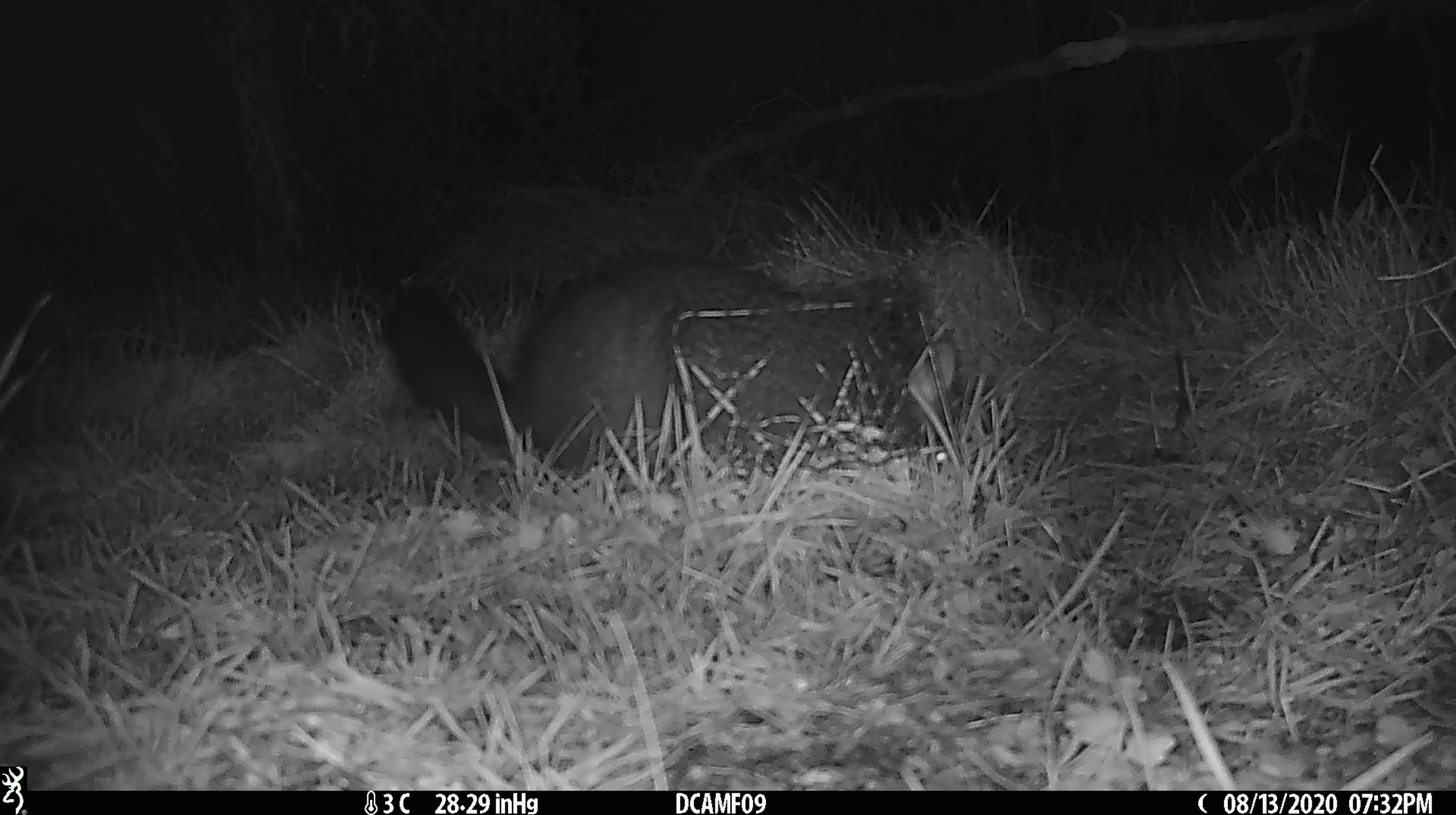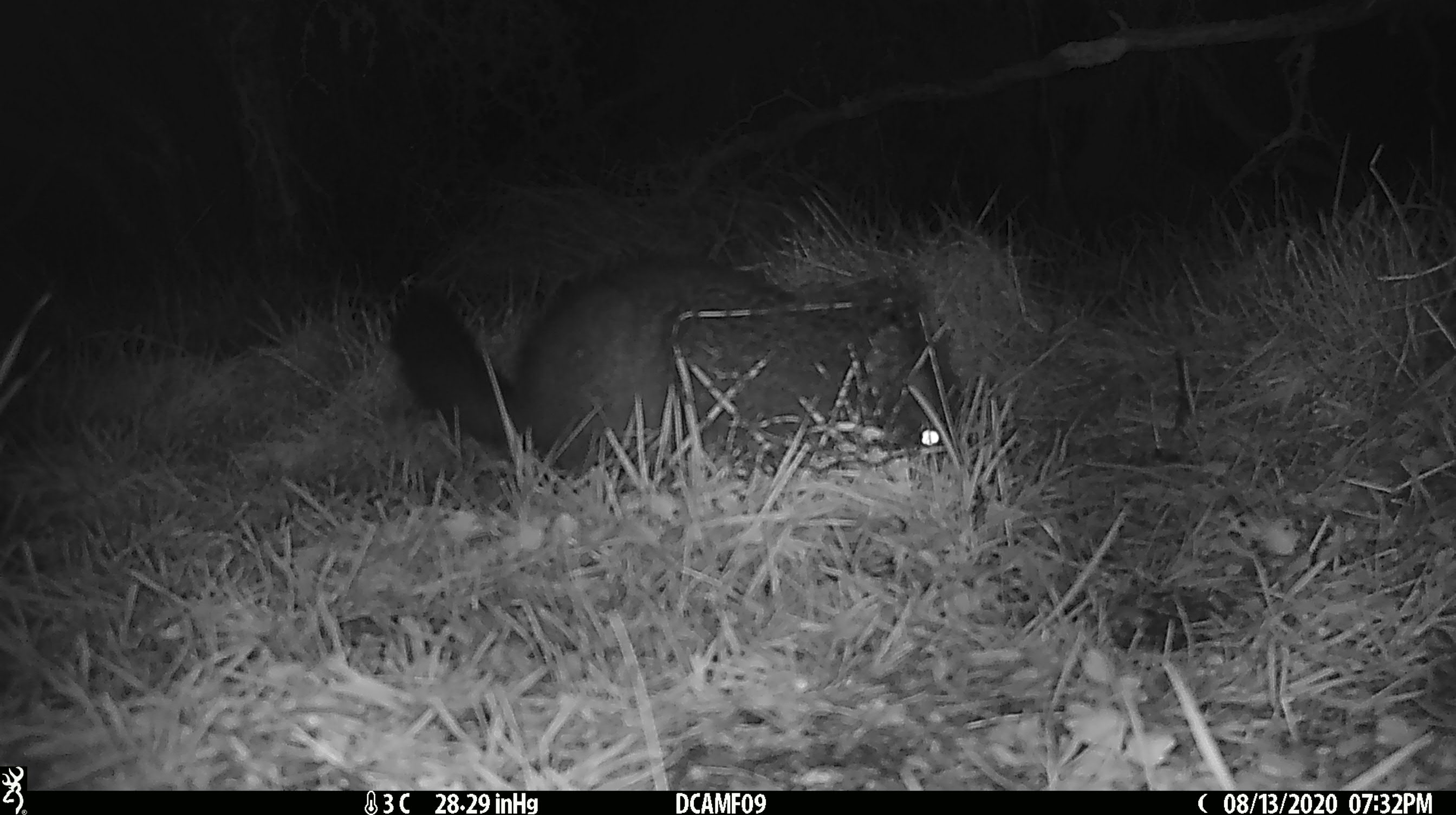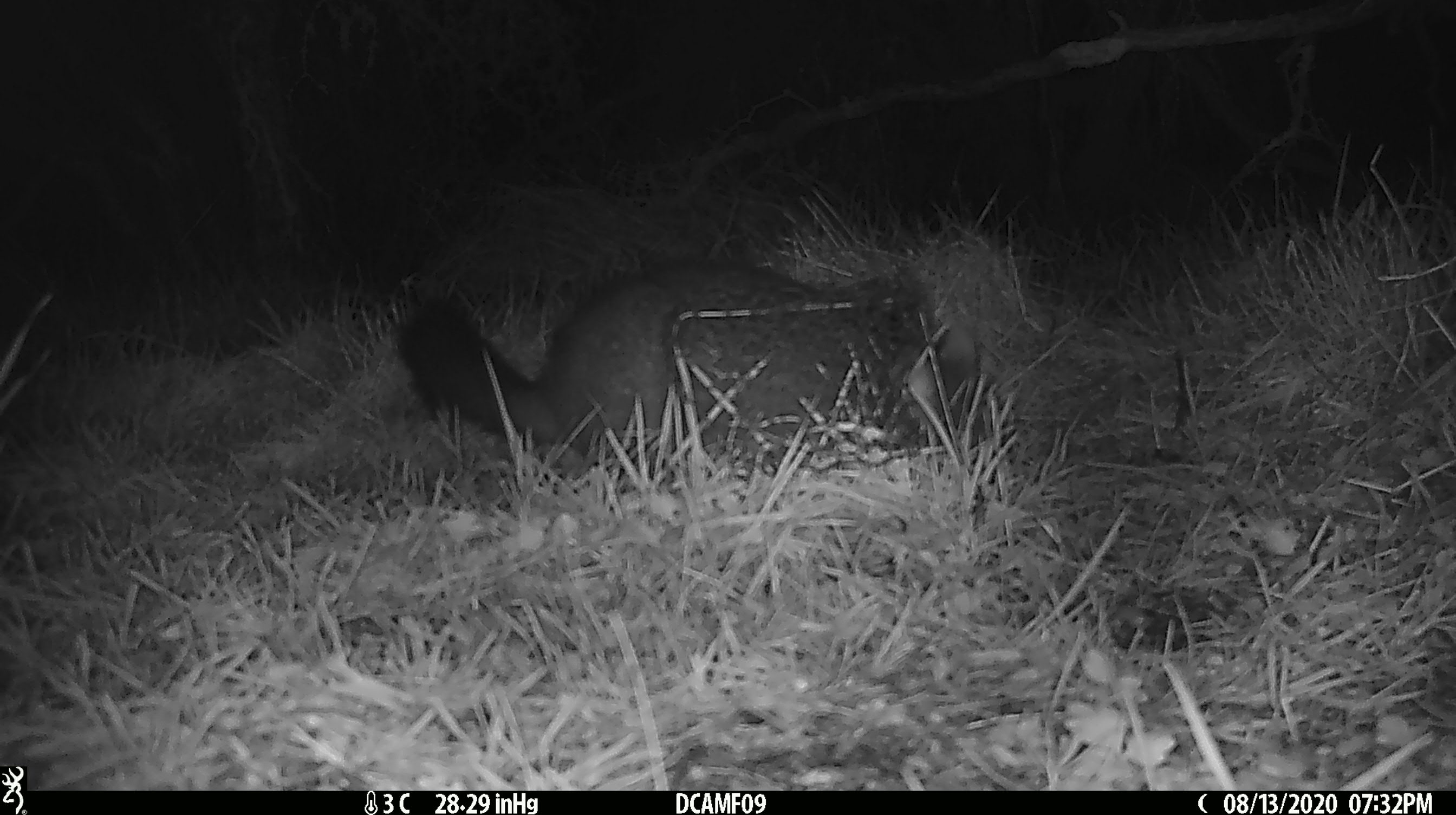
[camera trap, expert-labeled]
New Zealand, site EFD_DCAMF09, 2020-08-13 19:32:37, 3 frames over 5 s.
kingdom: Animalia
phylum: Chordata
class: Mammalia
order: Diprotodontia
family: Phalangeridae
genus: Trichosurus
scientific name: Trichosurus vulpecula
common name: common brushtail possum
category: possum